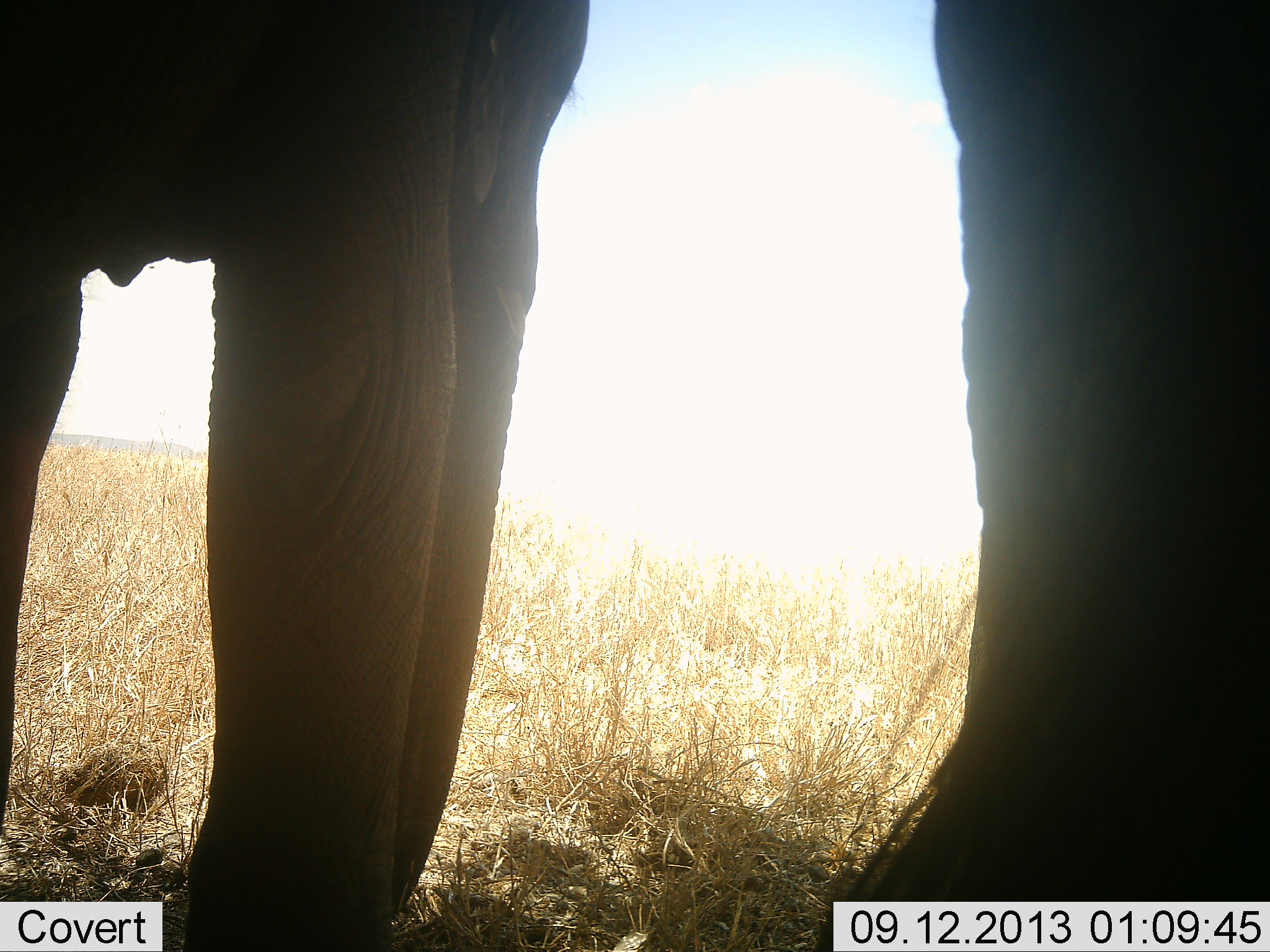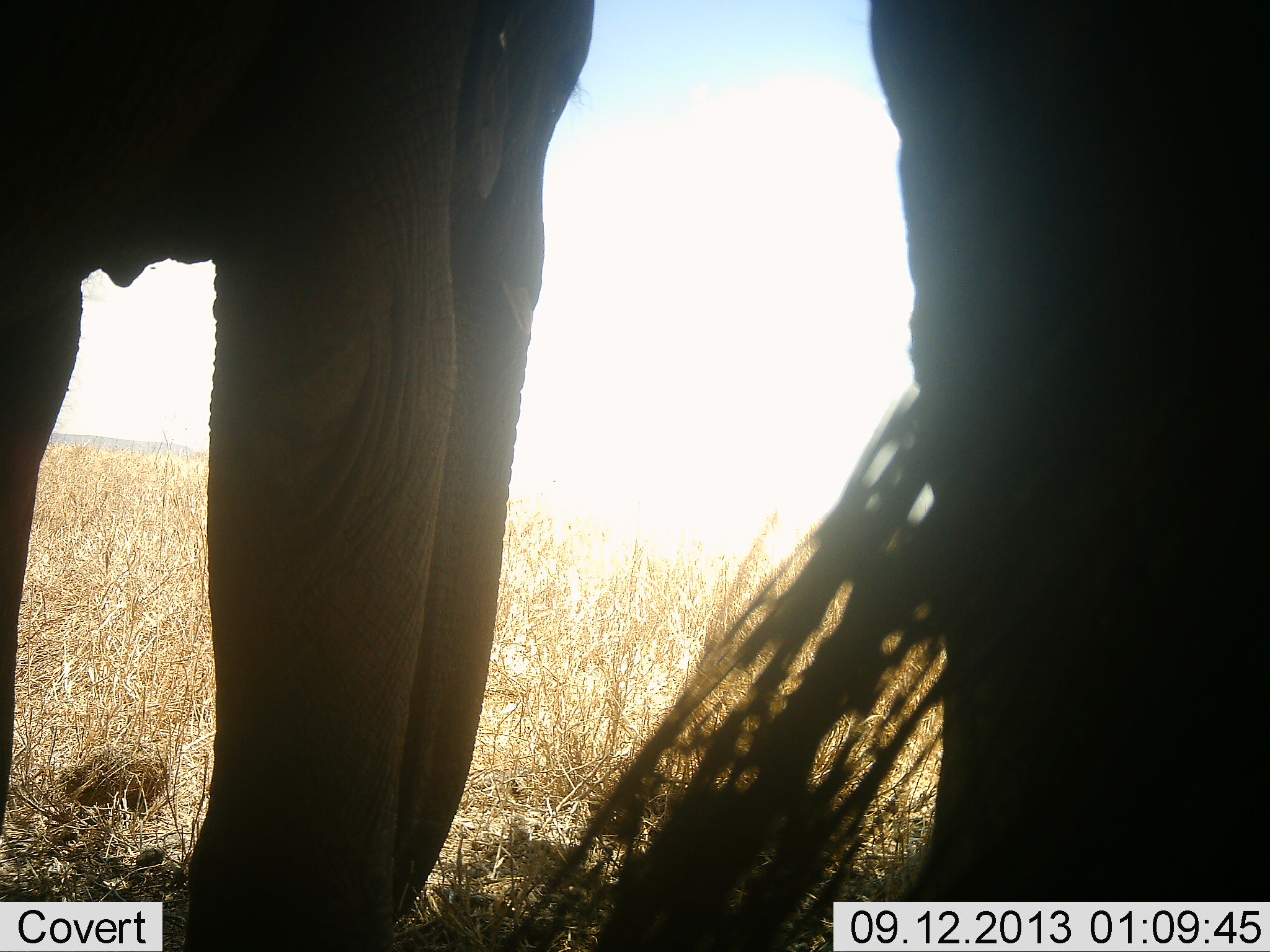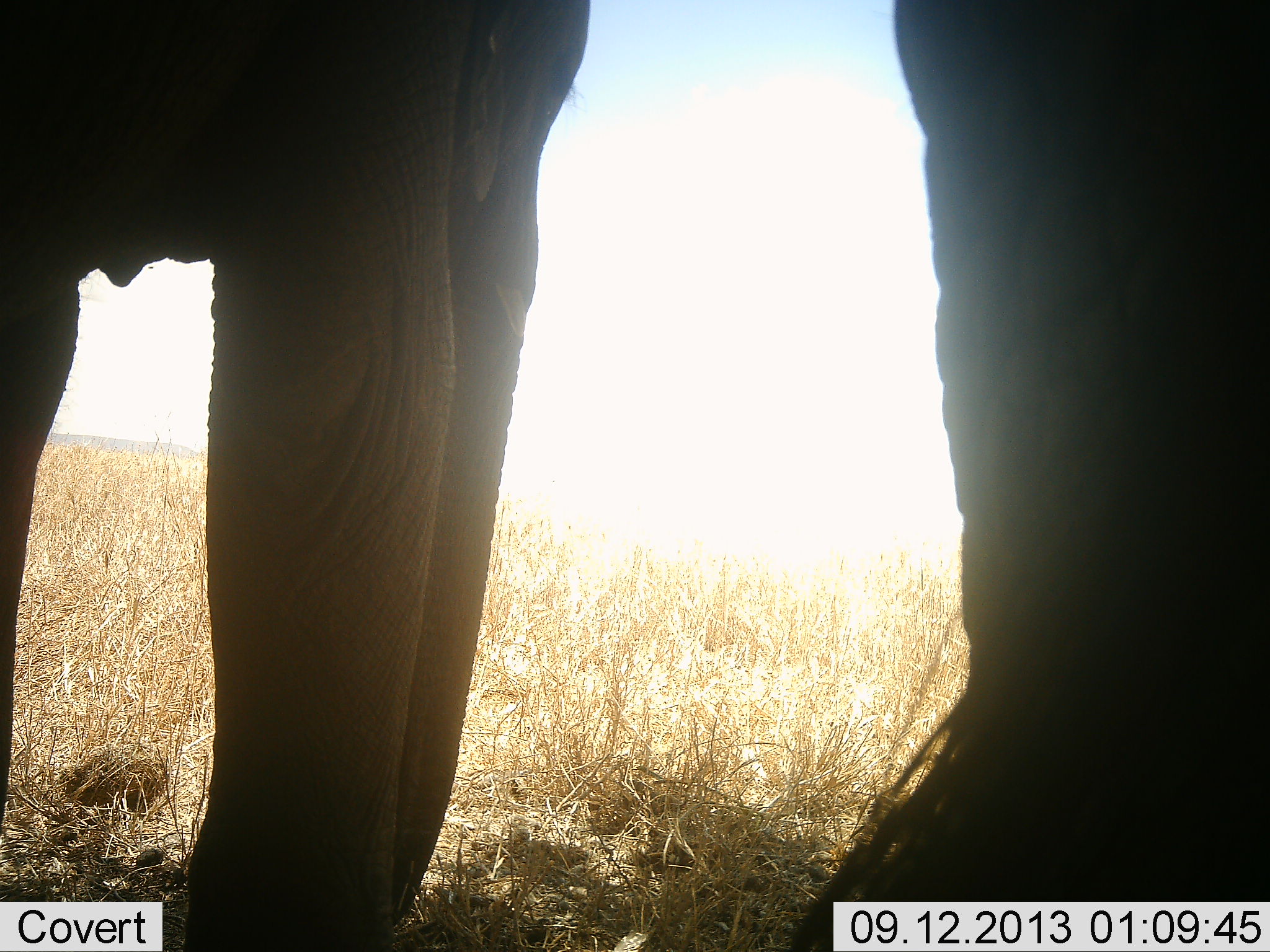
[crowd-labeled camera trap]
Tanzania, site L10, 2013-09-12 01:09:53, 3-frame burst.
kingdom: Animalia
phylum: Chordata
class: Mammalia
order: Proboscidea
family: Elephantidae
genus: Loxodonta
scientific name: Loxodonta africana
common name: african bush elephant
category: elephant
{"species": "elephant (african bush elephant) (Loxodonta africana)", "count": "2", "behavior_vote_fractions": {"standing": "100%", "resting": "0%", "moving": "0%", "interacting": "0%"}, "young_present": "0%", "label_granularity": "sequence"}